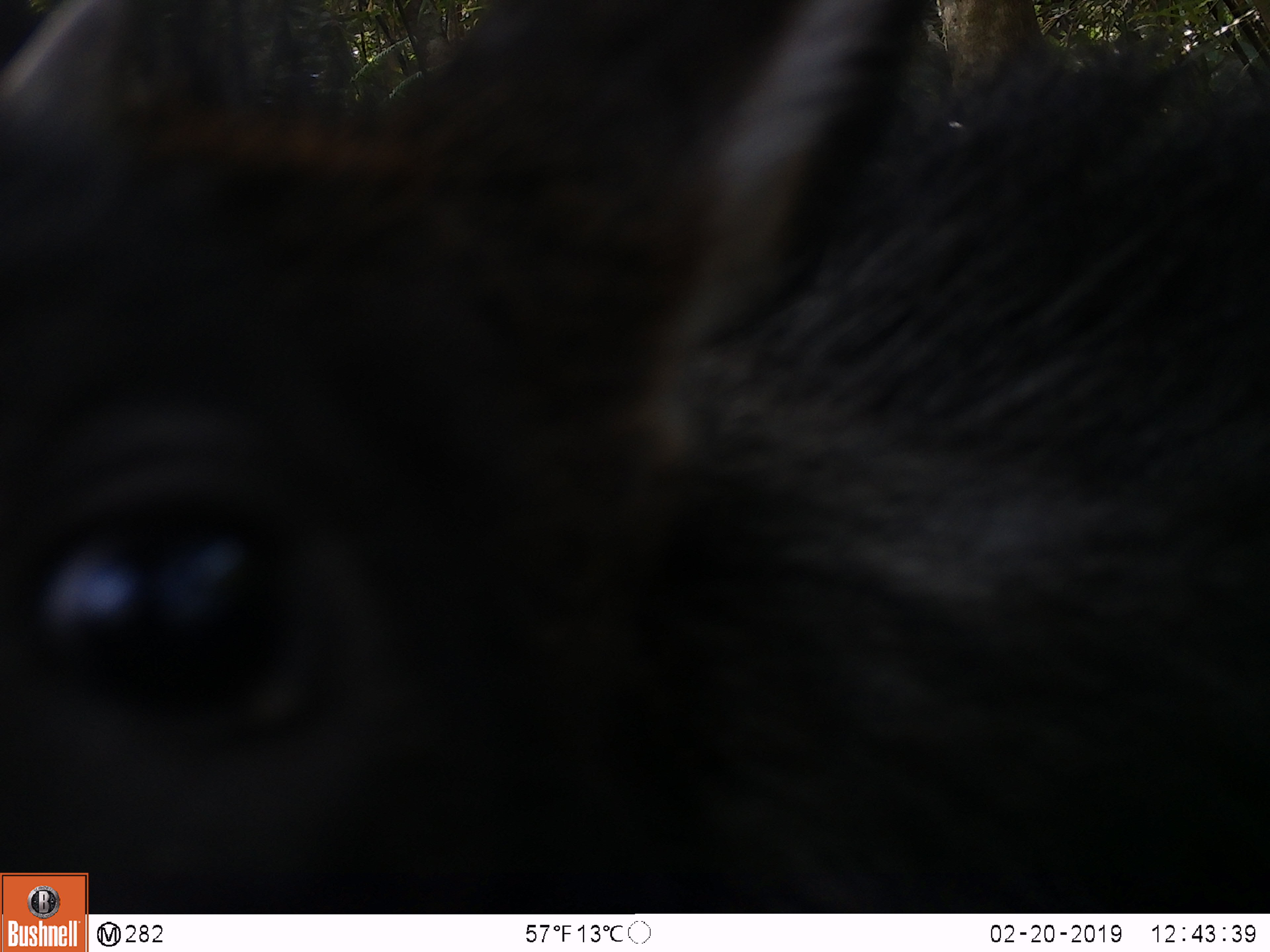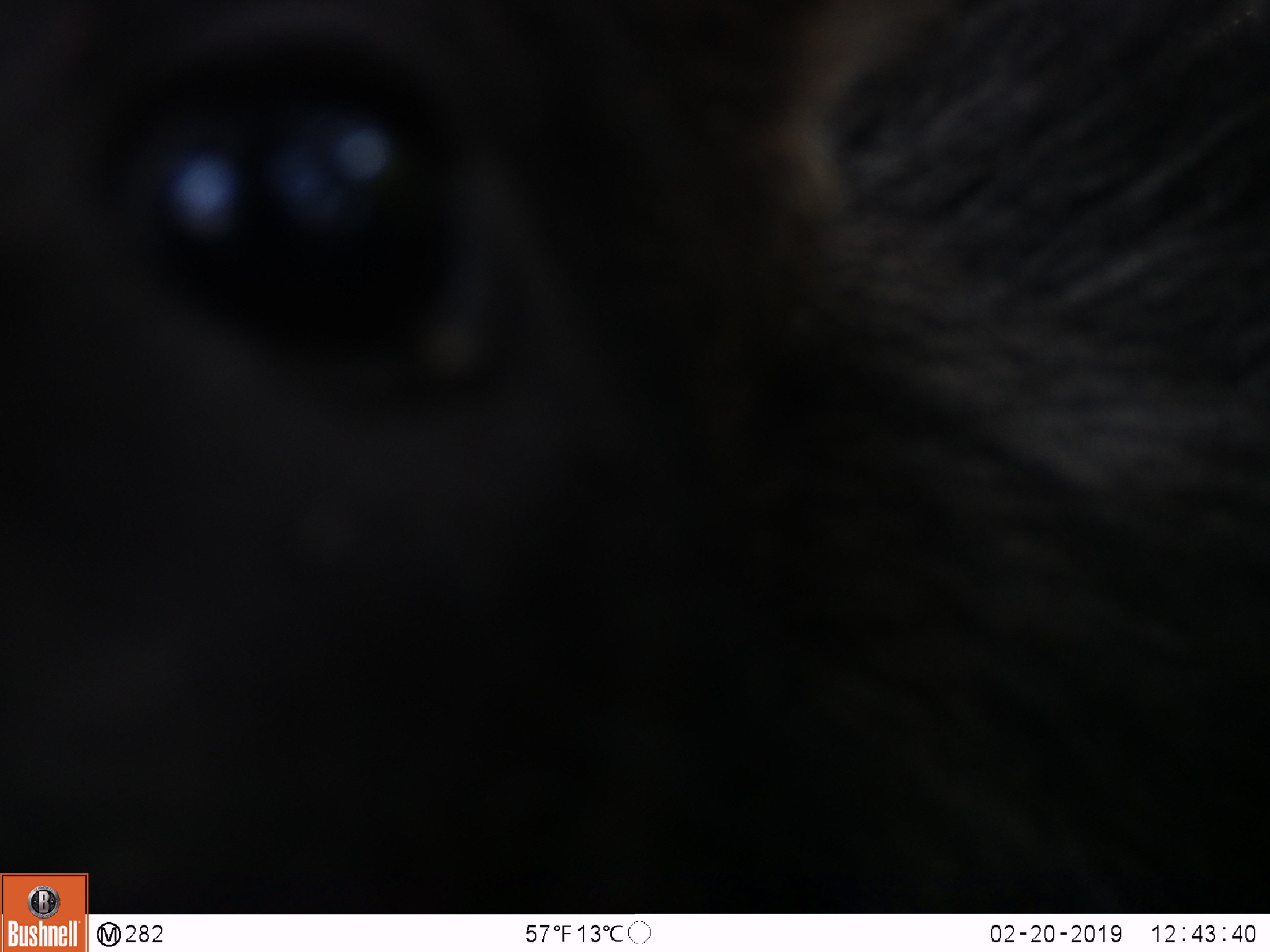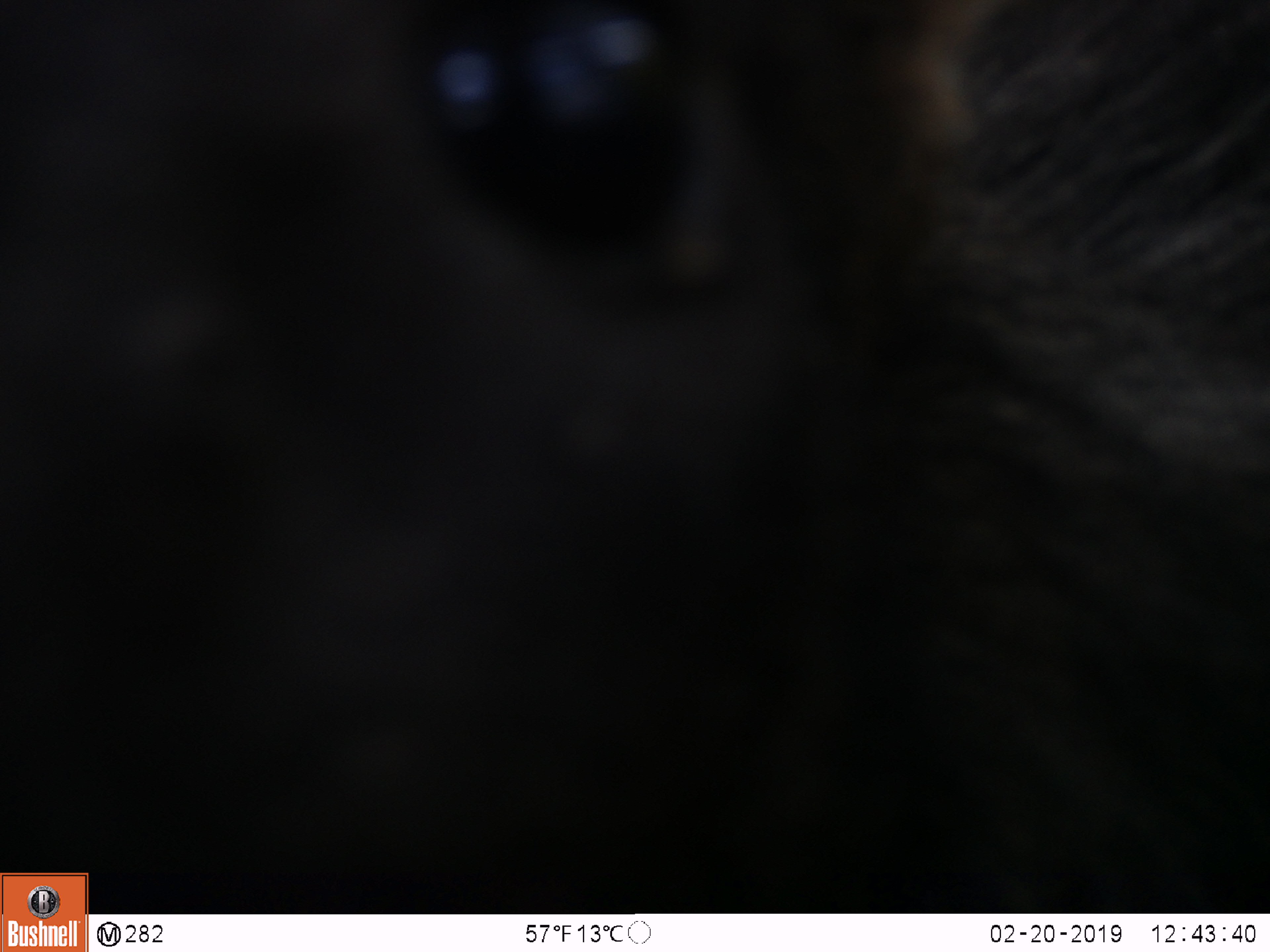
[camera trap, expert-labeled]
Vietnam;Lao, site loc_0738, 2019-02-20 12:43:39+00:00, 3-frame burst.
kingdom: Animalia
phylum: Chordata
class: Mammalia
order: Artiodactyla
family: Bovidae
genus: Capricornis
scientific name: Capricornis sumatraensis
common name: chinese serow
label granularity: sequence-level